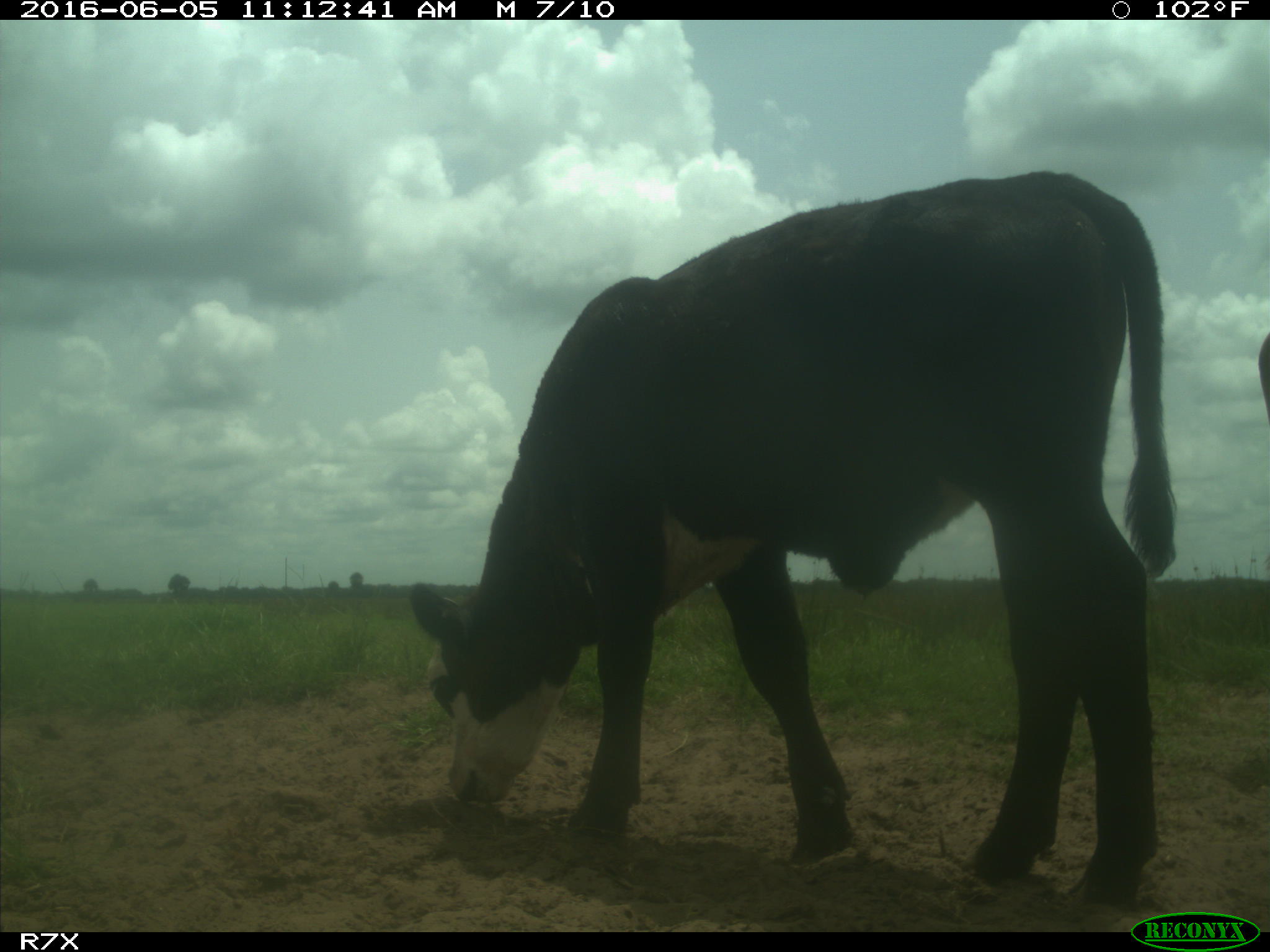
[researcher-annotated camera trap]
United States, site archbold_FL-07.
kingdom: Animalia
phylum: Chordata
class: Mammalia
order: Artiodactyla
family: Bovidae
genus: Bos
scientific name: Bos taurus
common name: domestic cow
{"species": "Bos taurus (domestic cow)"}